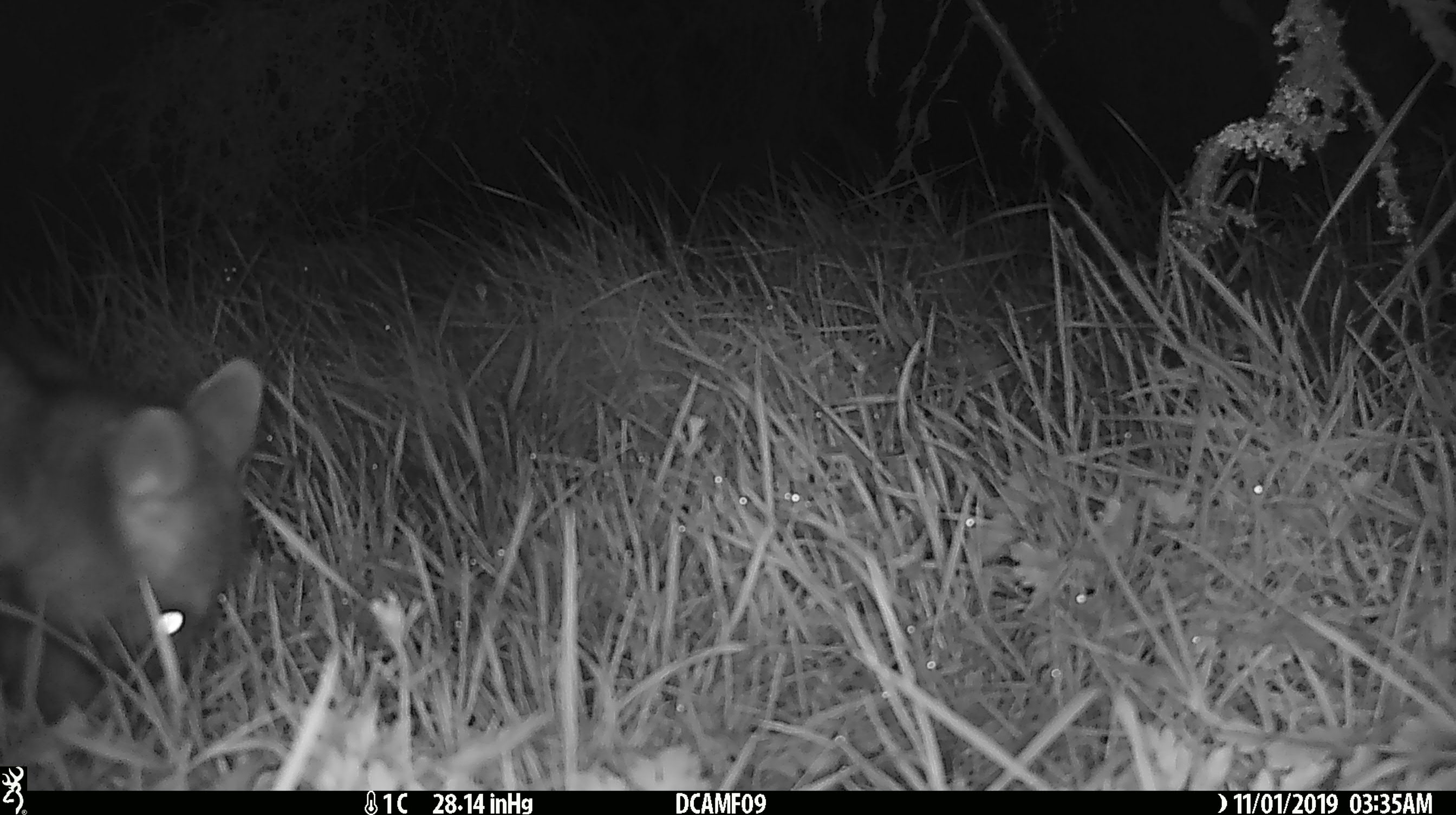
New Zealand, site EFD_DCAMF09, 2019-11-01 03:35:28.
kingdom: Animalia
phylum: Chordata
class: Mammalia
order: Diprotodontia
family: Phalangeridae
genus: Trichosurus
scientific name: Trichosurus vulpecula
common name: common brushtail possum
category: possum